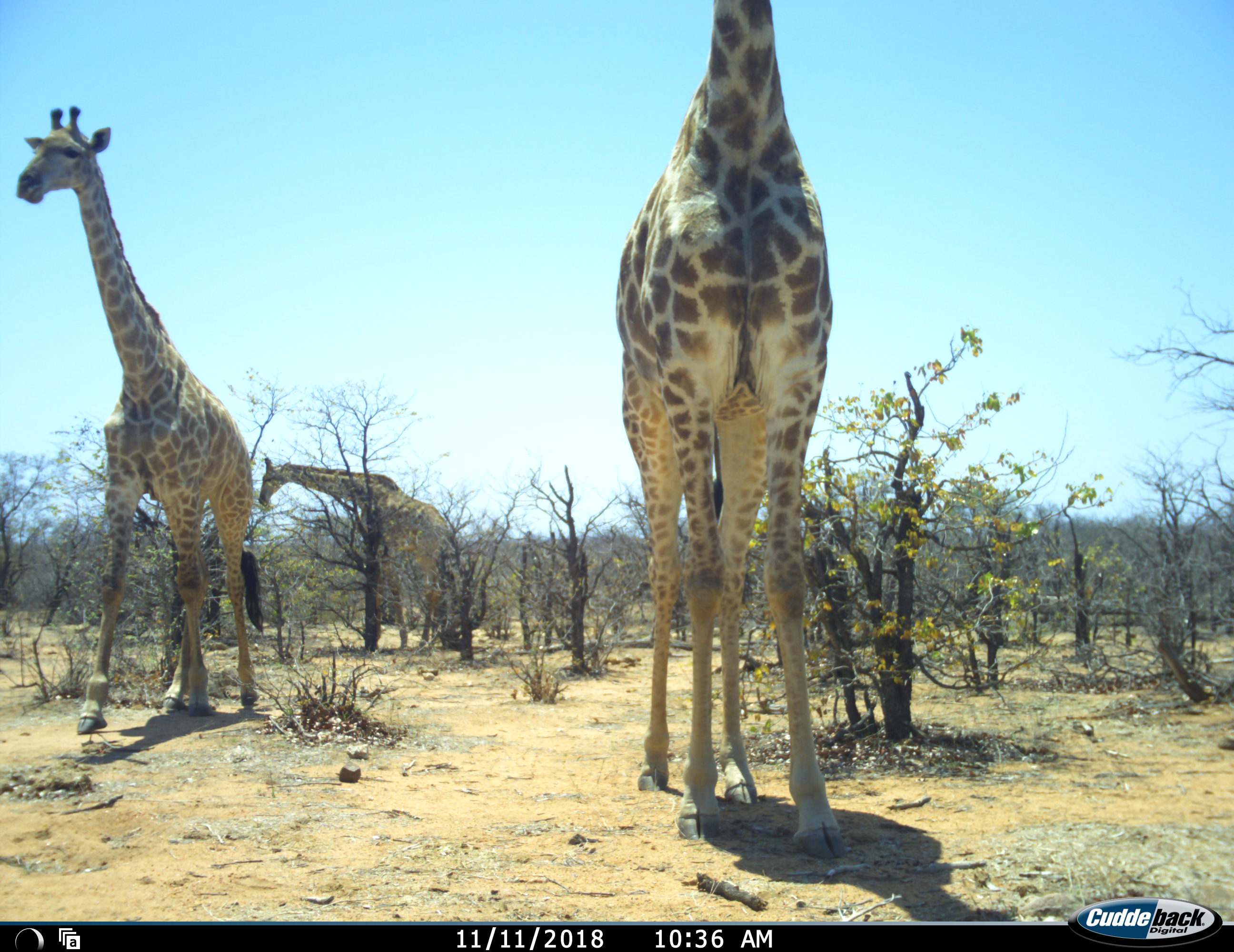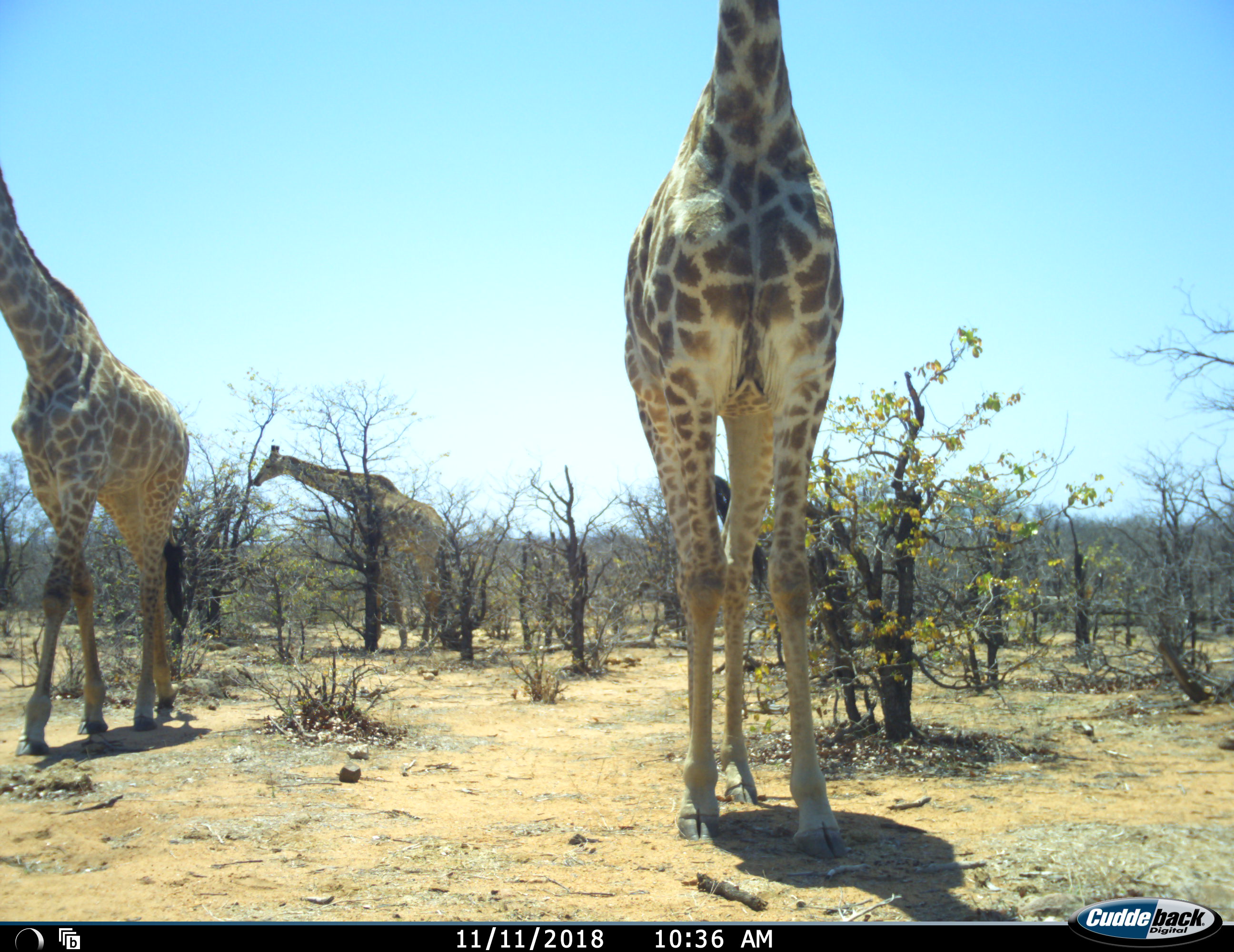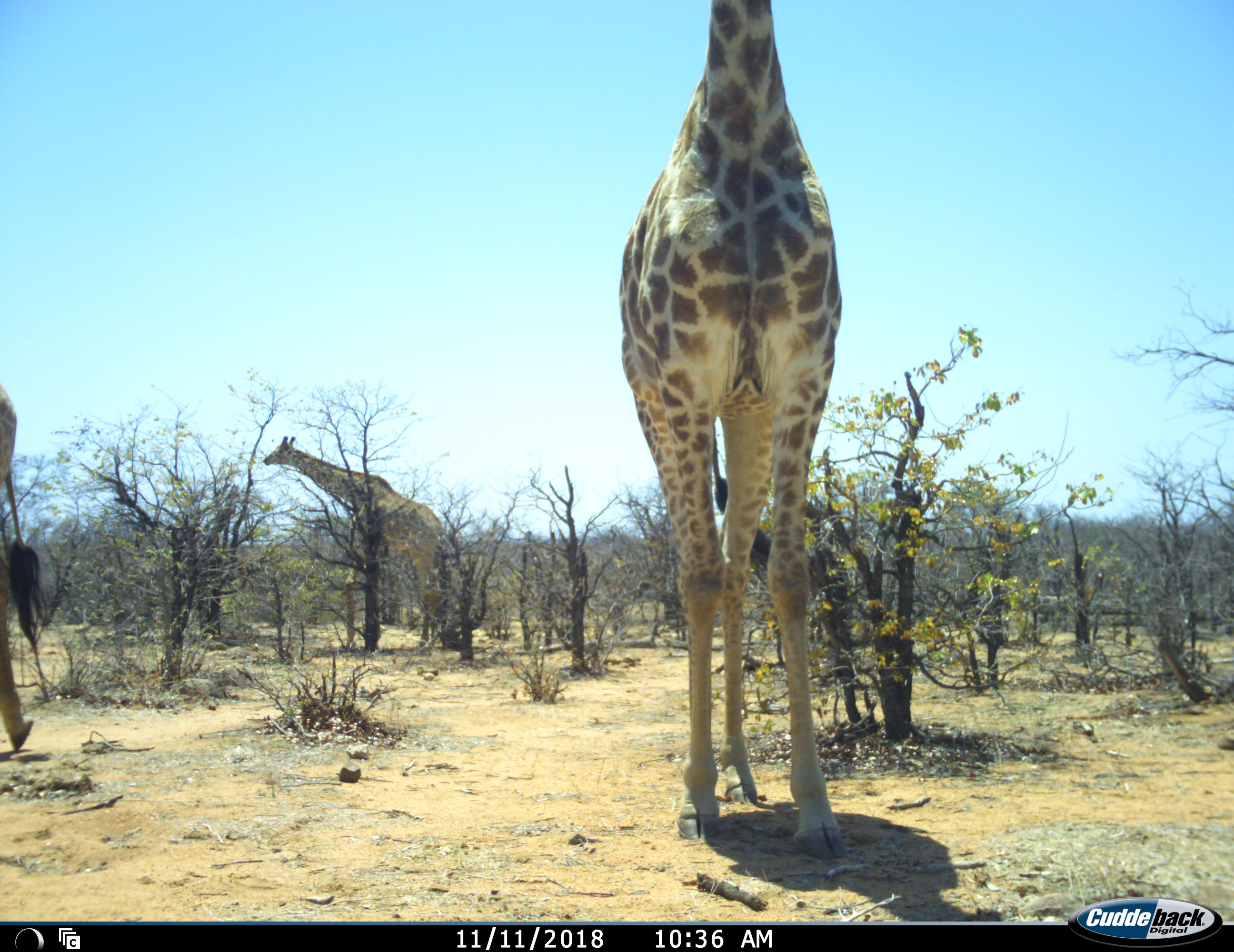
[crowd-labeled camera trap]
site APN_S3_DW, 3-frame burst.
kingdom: Animalia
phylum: Chordata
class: Mammalia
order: Artiodactyla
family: Giraffidae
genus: Giraffa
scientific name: Giraffa camelopardalis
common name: giraffe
Giraffe (Giraffa camelopardalis), count 3. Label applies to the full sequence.